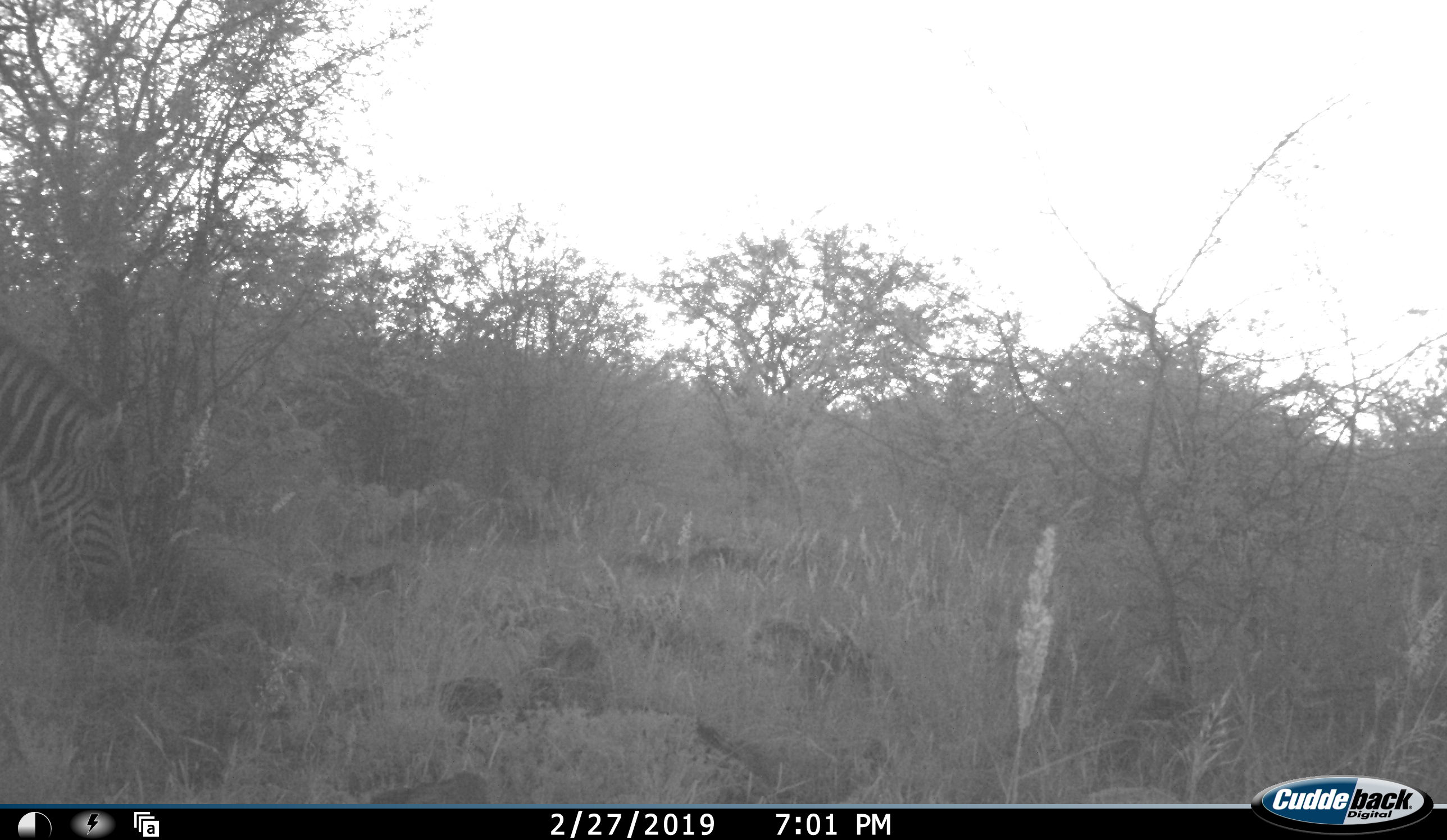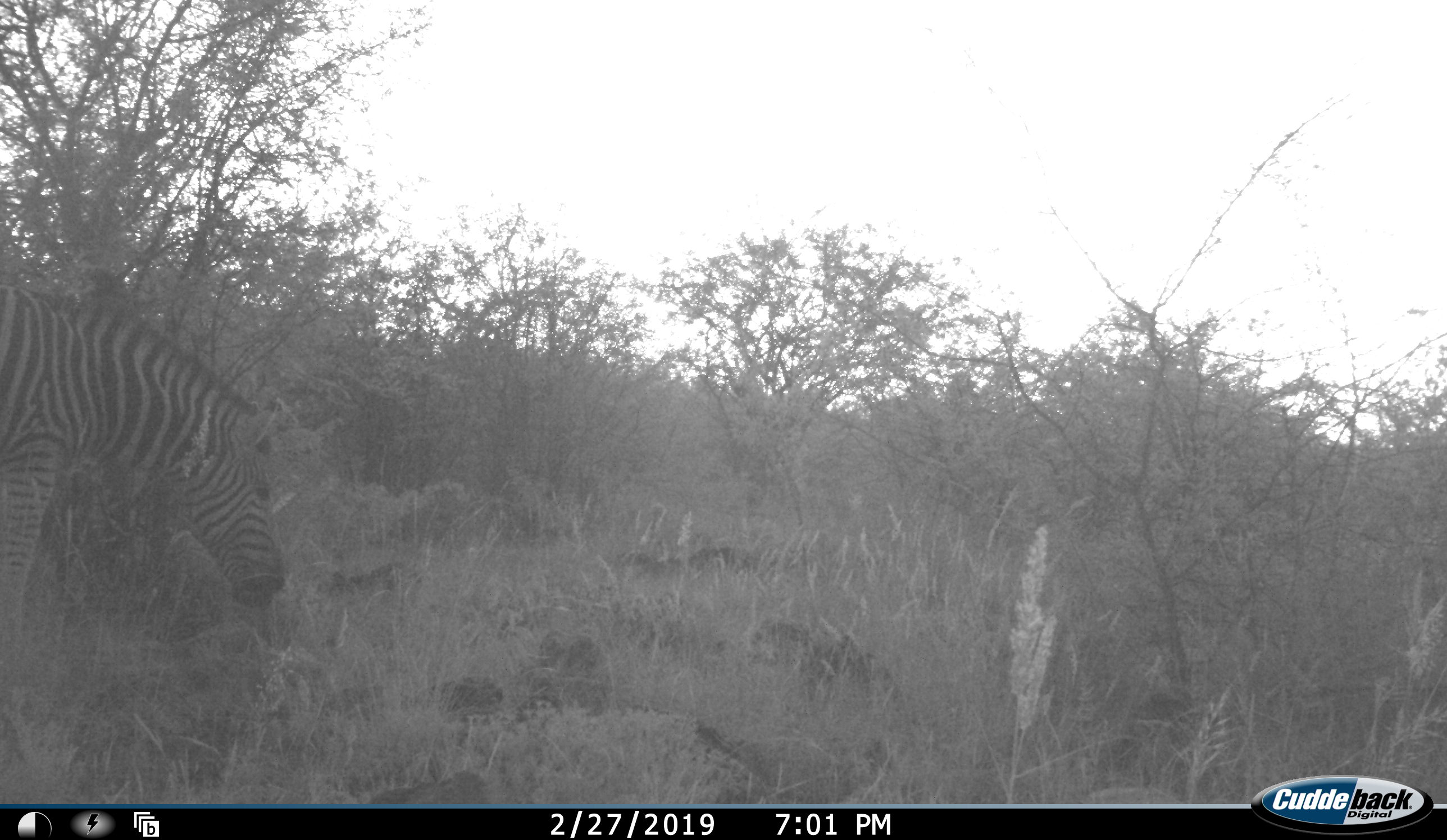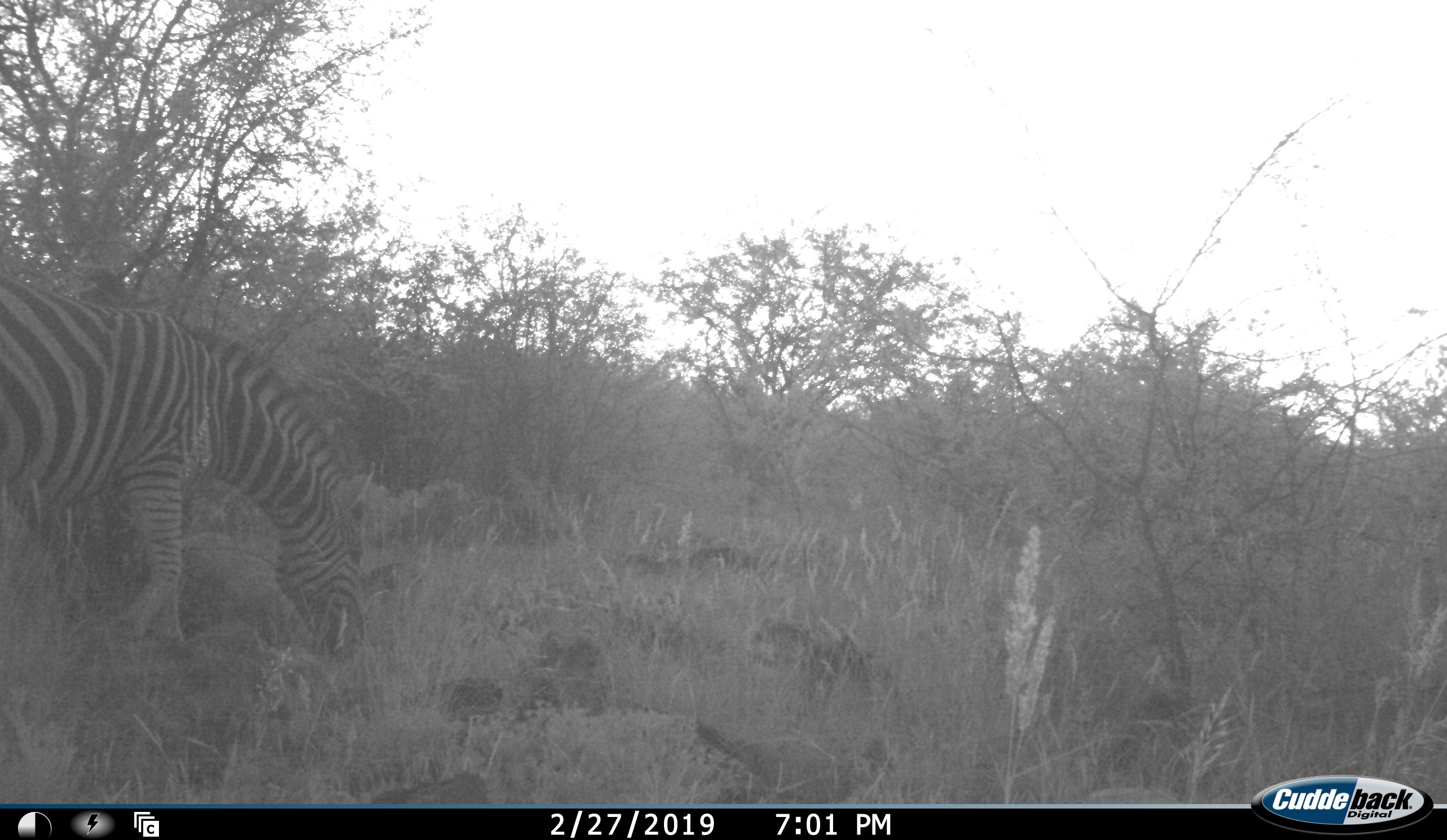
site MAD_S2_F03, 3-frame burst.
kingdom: Animalia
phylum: Chordata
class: Mammalia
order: Perissodactyla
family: Equidae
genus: Equus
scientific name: Equus quagga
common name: plains zebra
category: zebraplains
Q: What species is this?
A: Zebraplains (plains zebra) (Equus quagga).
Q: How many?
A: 1.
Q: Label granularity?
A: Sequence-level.